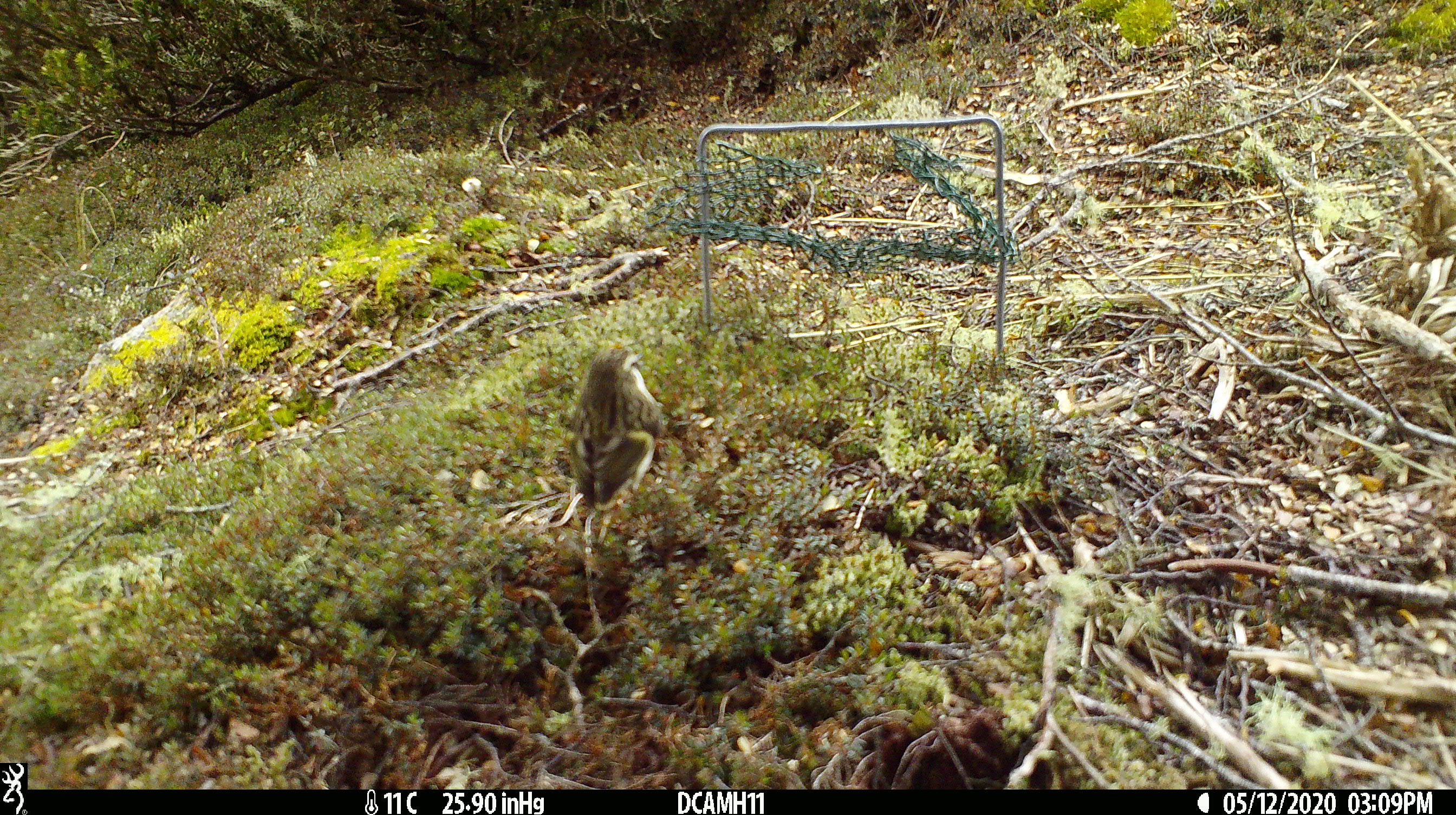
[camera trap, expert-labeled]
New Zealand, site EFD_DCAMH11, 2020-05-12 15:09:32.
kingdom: Animalia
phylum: Chordata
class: Aves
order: Passeriformes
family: Acanthisittidae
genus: Acanthisitta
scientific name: Acanthisitta chloris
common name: rifleman